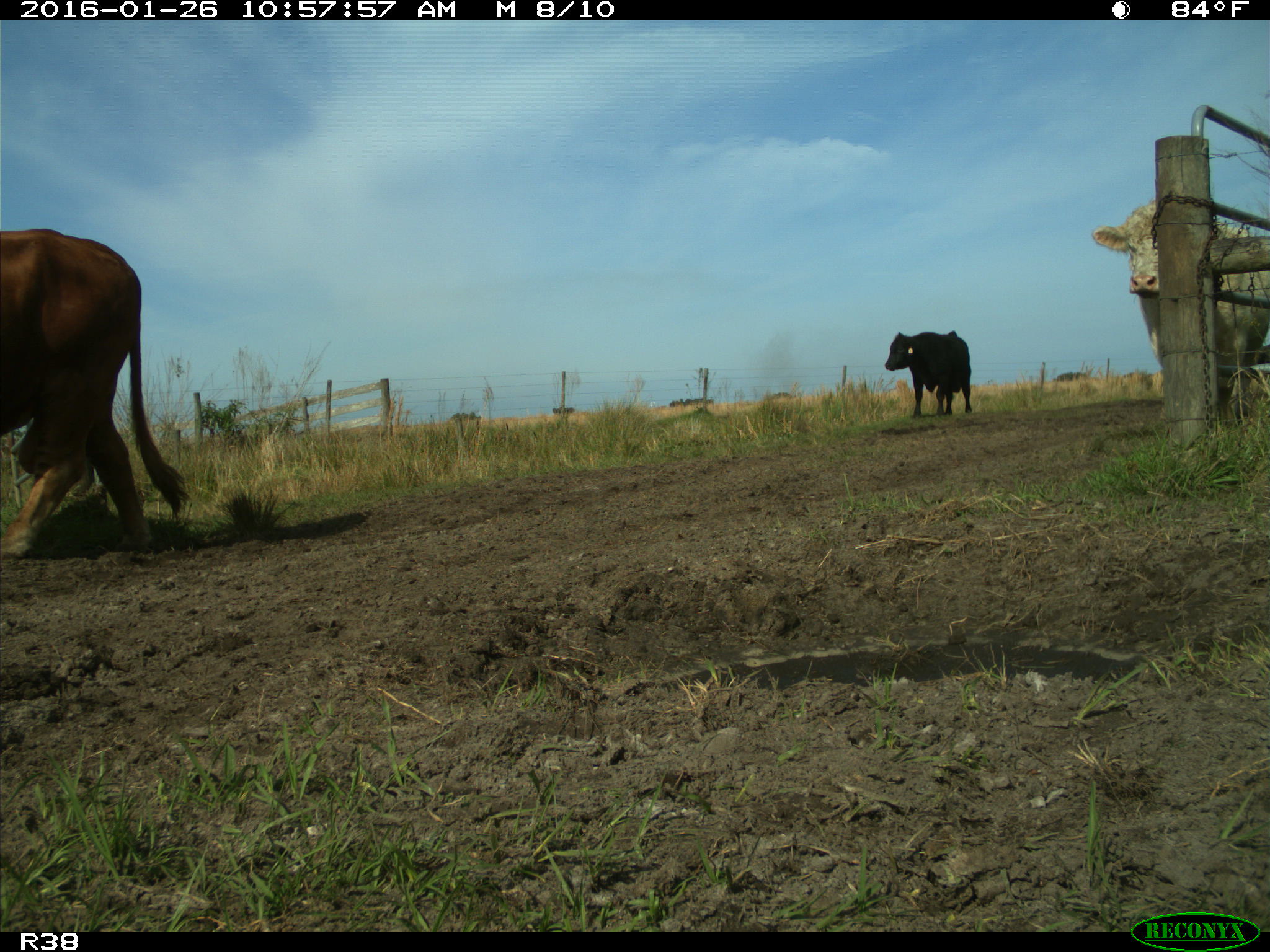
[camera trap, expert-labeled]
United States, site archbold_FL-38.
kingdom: Animalia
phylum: Chordata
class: Mammalia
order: Artiodactyla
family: Bovidae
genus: Bos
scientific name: Bos taurus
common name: domestic cow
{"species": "Bos taurus (domestic cow)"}